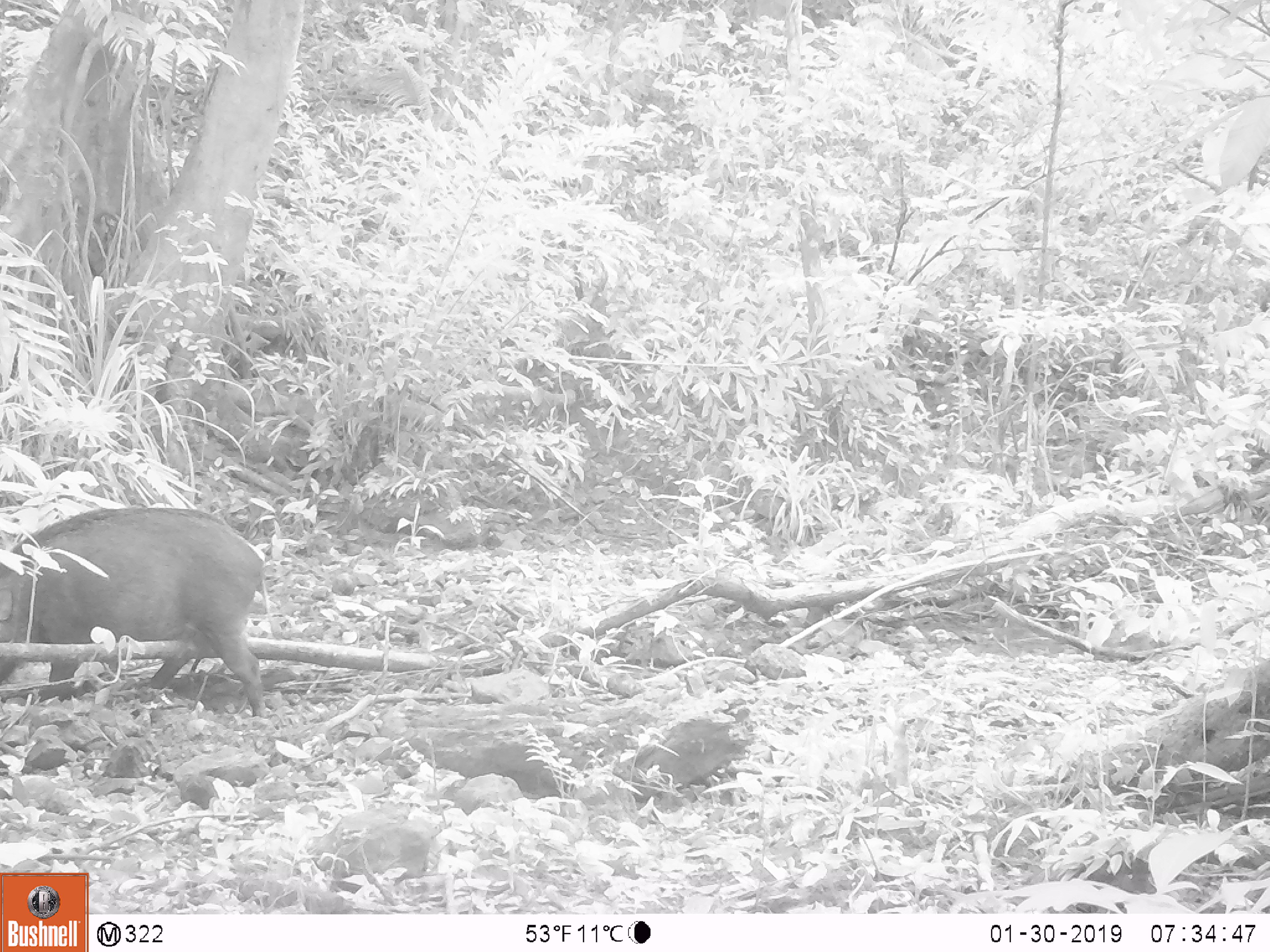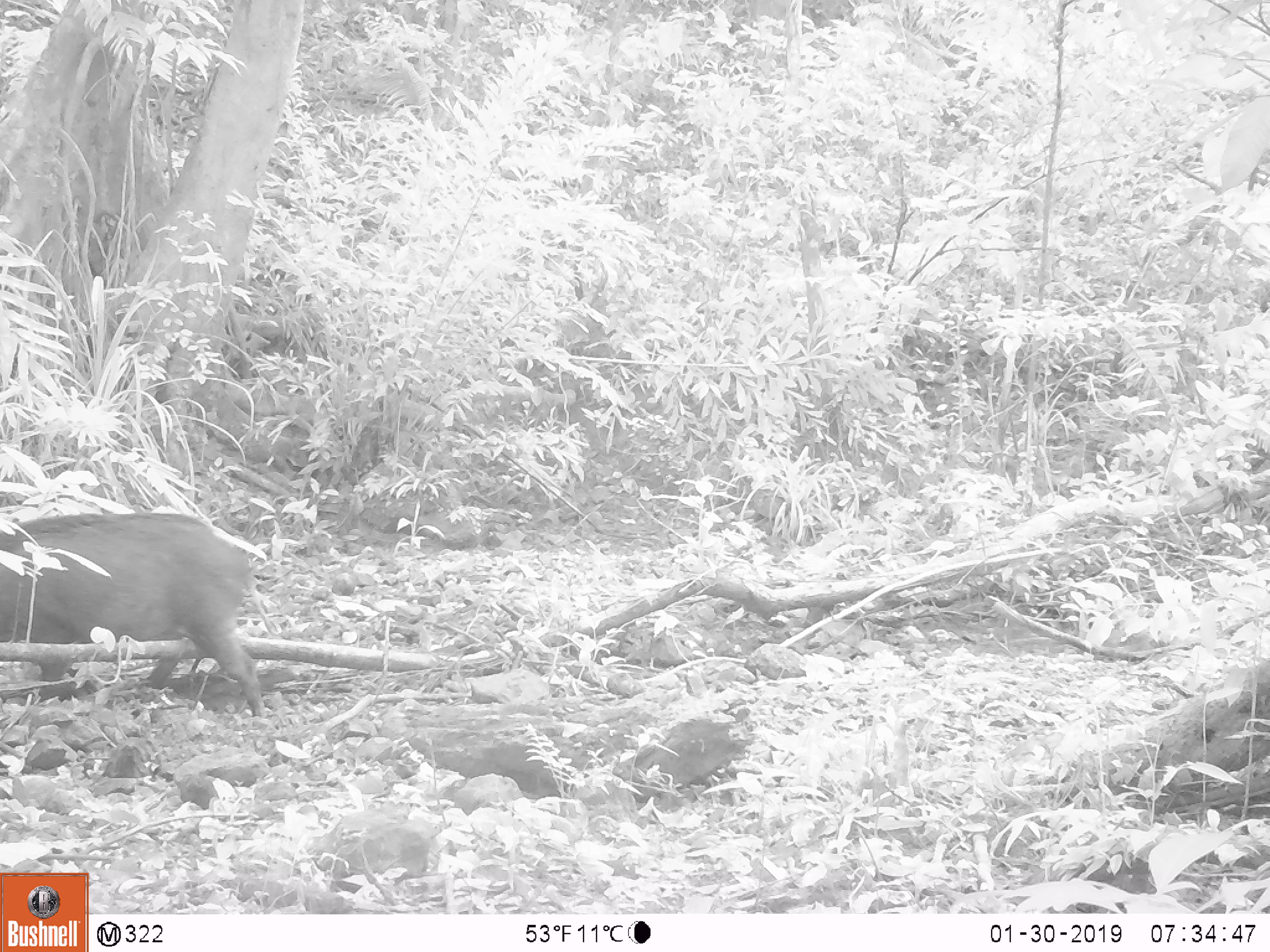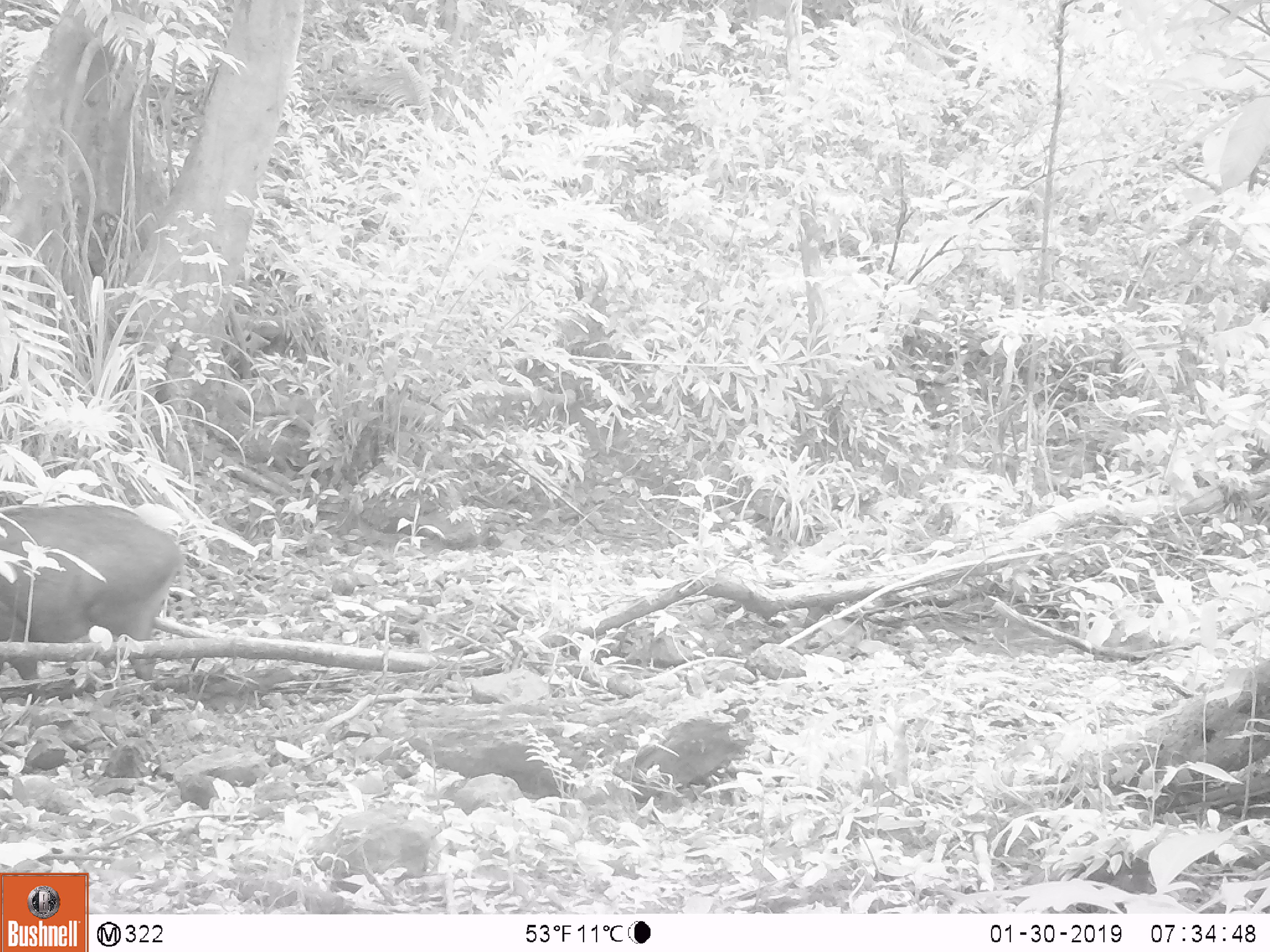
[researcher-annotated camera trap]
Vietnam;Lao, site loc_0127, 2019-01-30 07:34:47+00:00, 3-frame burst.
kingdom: Animalia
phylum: Chordata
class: Mammalia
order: Artiodactyla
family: Suidae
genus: Sus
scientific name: Sus scrofa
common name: eurasian wild pig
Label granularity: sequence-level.